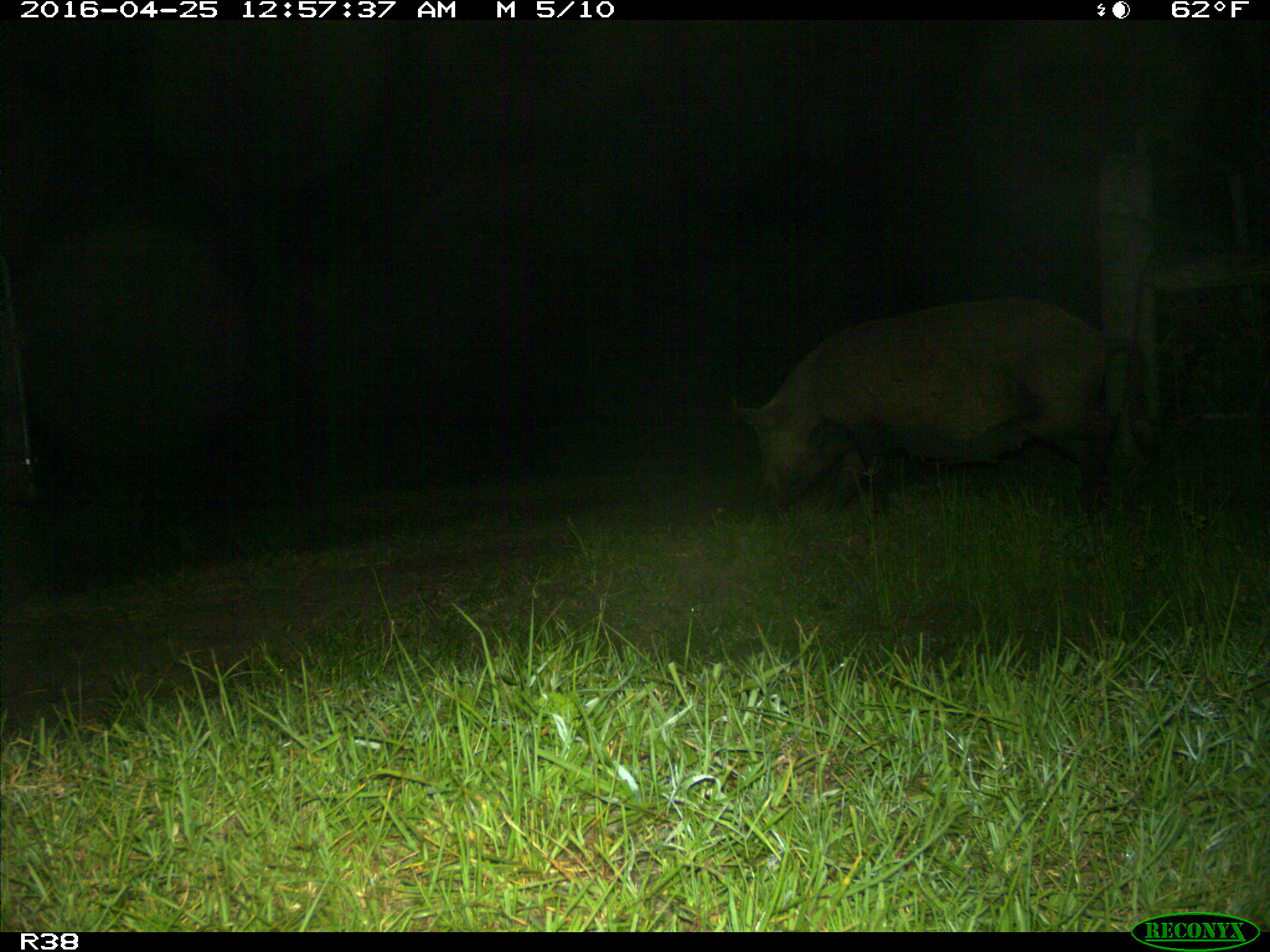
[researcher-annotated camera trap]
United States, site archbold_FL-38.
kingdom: Animalia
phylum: Chordata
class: Mammalia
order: Artiodactyla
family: Suidae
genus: Sus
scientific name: Sus scrofa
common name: wild boar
Sus scrofa (wild boar).